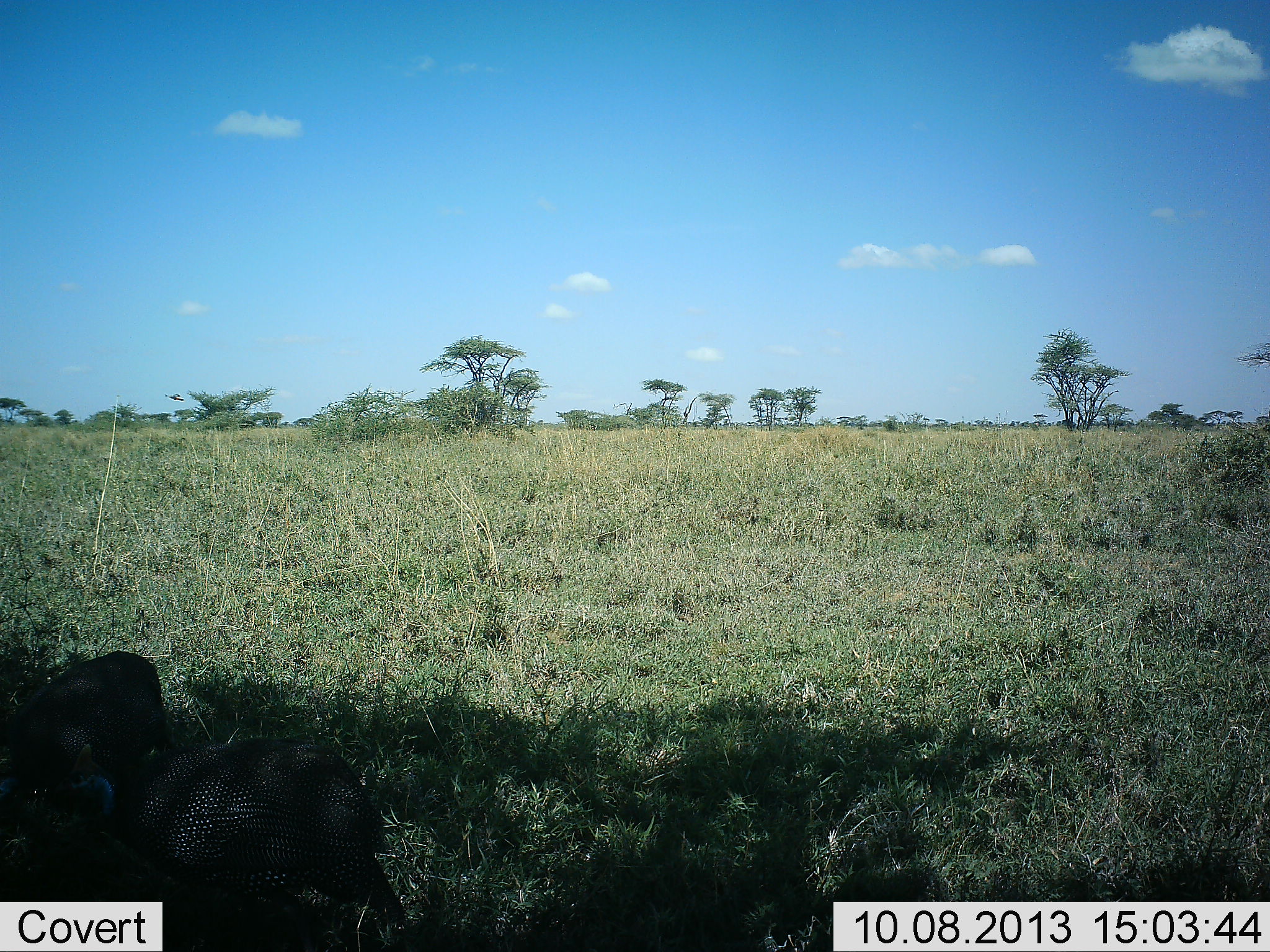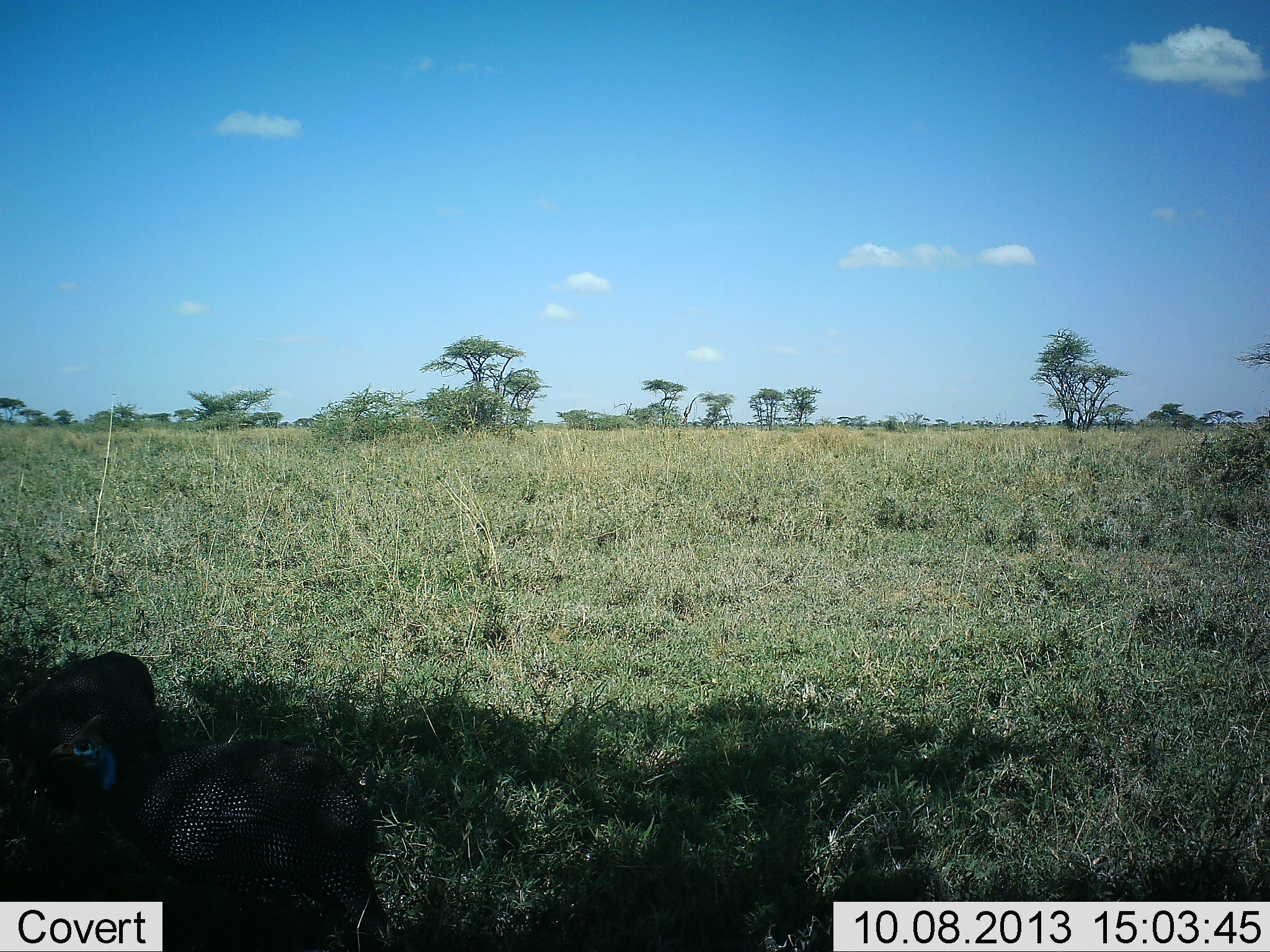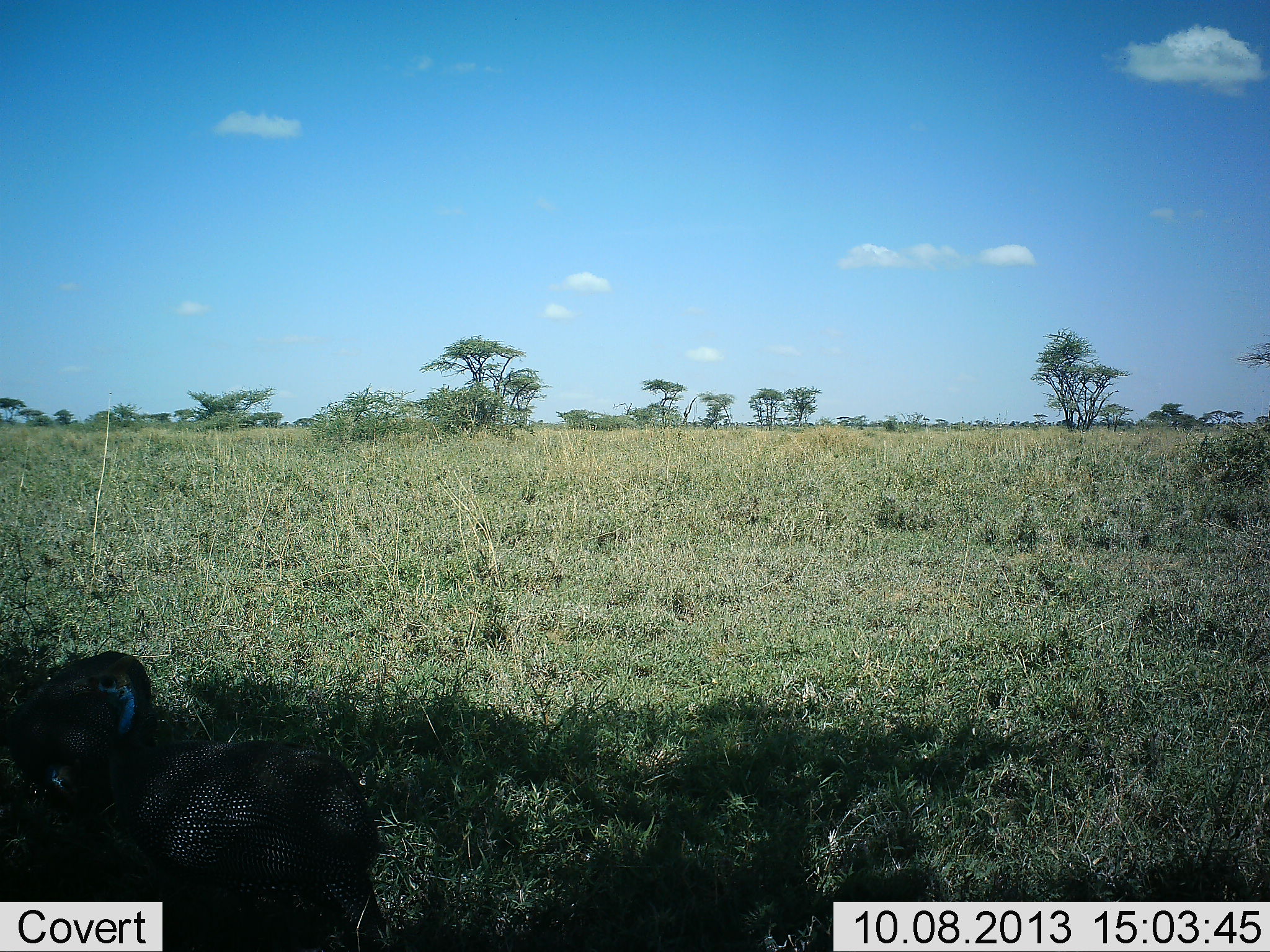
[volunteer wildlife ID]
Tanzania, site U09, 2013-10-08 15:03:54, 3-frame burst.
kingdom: Animalia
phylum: Chordata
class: Aves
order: Galliformes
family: Numididae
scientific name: Numididae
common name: guinea fowl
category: guineafowl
Guineafowl (guinea fowl) (Numididae), count 2. Behavior (volunteer vote fractions): standing 68%, resting 3%, moving 13%, interacting 3%. Young present (vote fraction): 0%. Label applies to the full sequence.